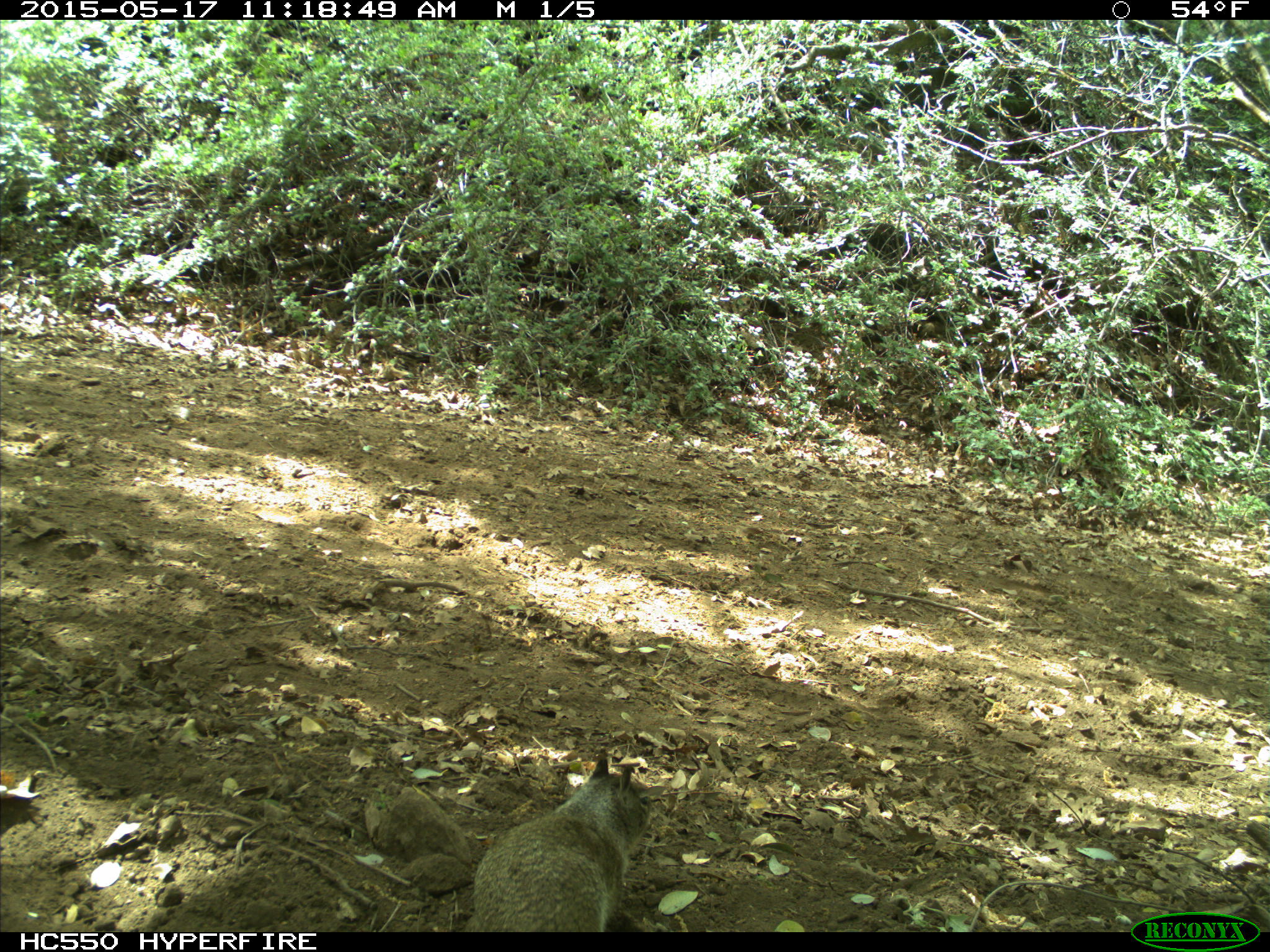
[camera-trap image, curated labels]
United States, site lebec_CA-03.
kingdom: Animalia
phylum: Chordata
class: Mammalia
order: Rodentia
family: Sciuridae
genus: Otospermophilus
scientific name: Otospermophilus beecheyi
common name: california ground squirrel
Otospermophilus beecheyi (california ground squirrel).